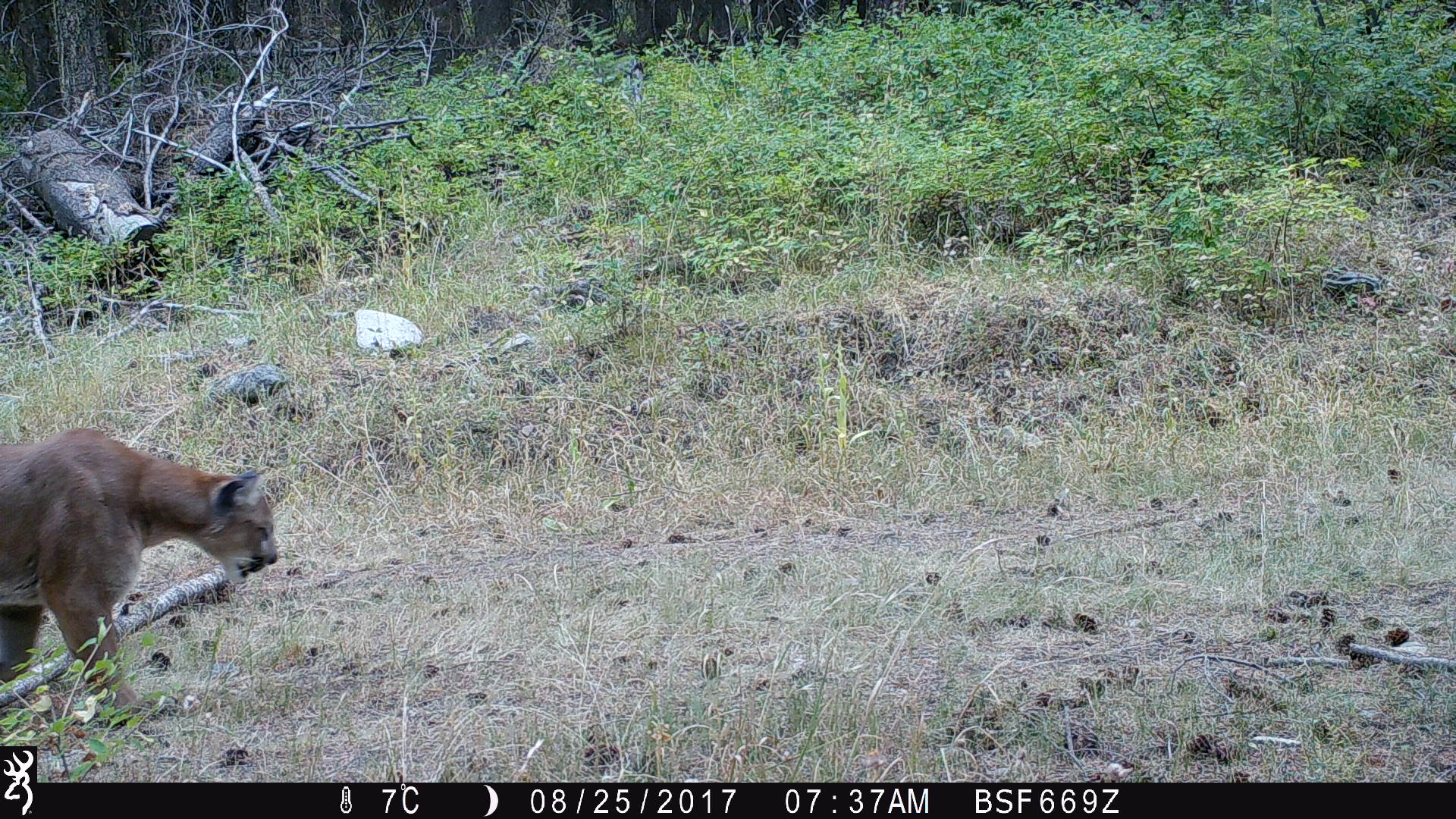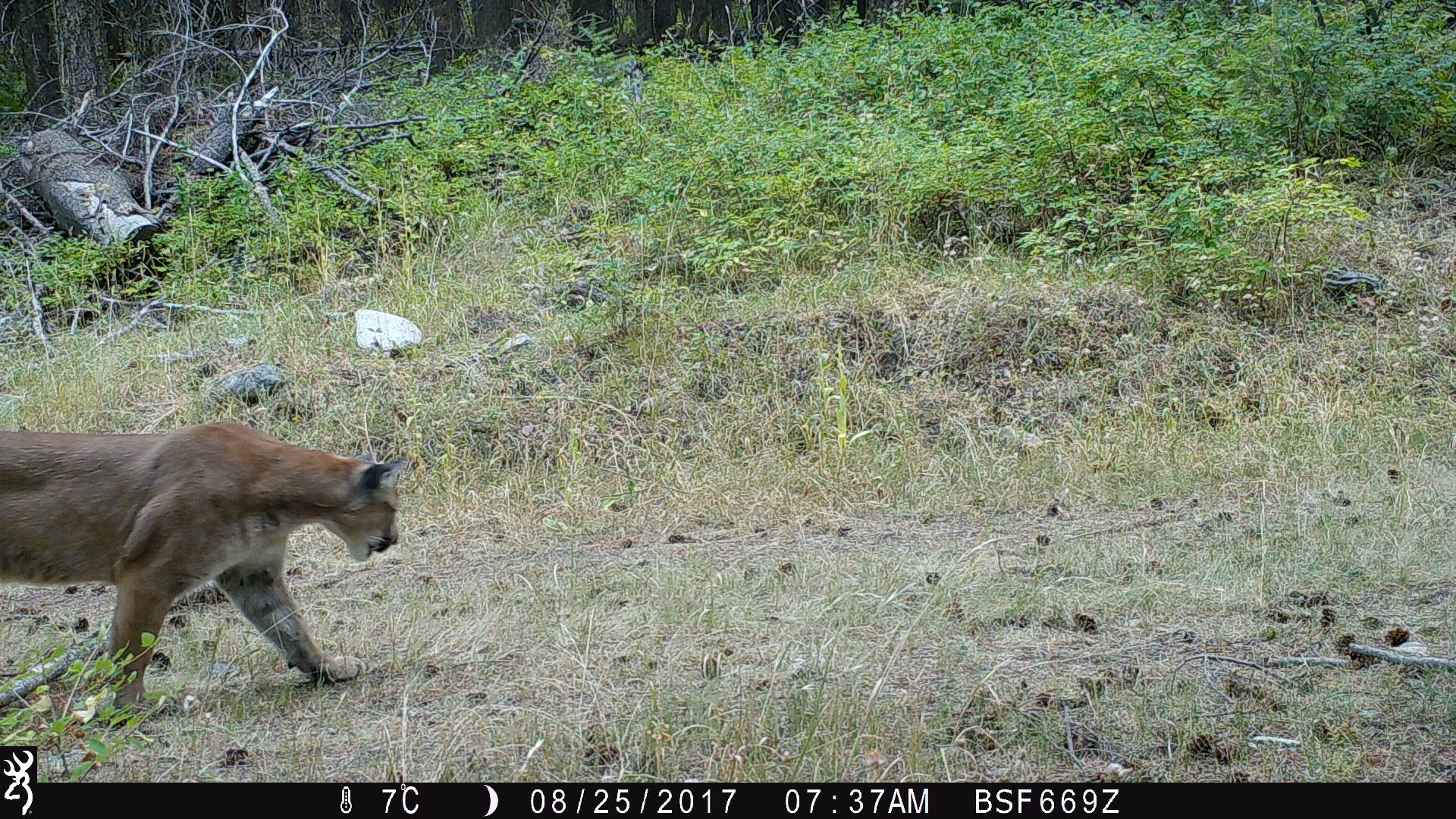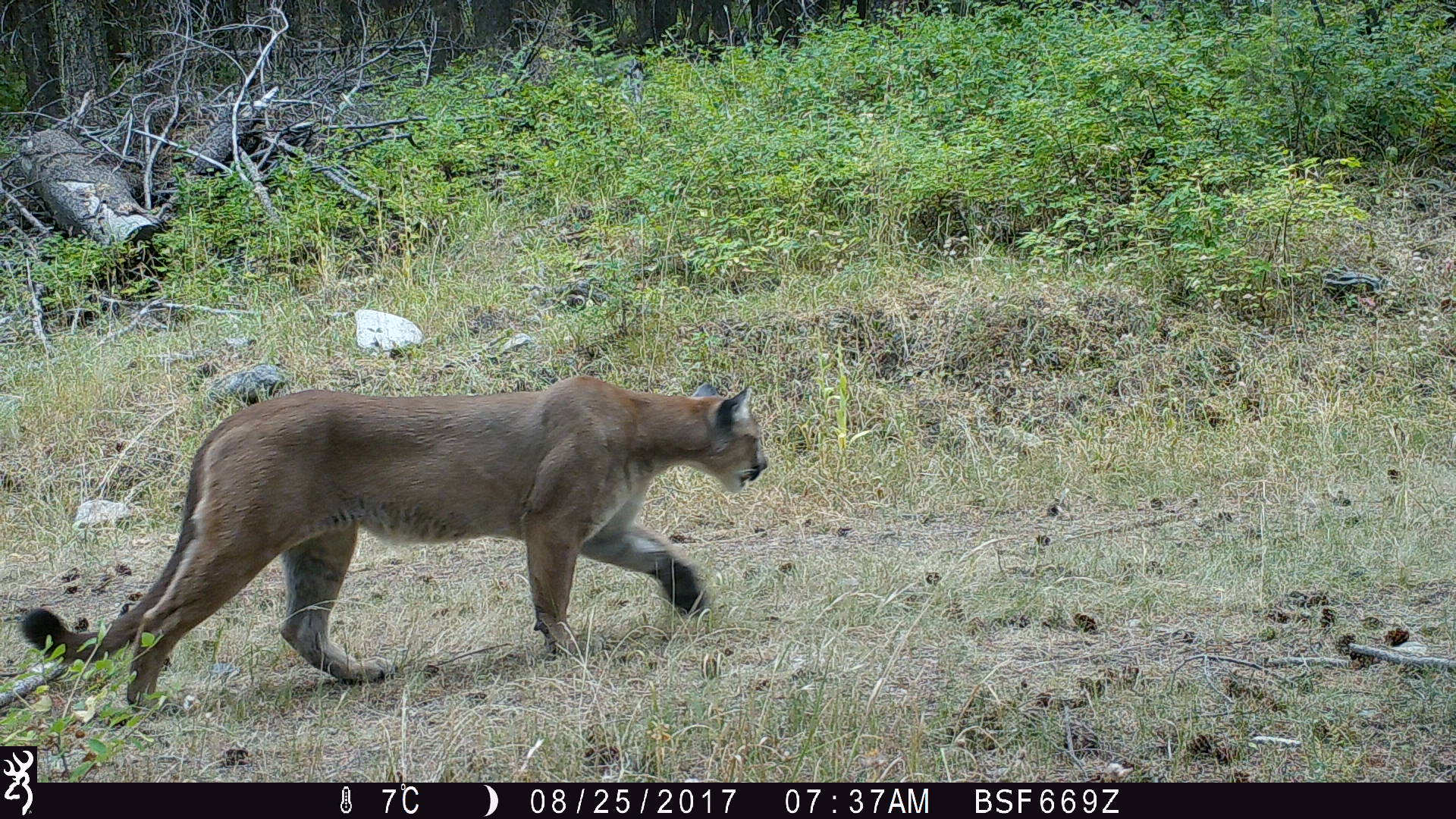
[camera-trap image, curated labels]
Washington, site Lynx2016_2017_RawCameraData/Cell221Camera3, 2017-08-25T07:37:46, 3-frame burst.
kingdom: Animalia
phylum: Chordata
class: Mammalia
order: Carnivora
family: Felidae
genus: Puma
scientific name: Puma concolor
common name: mountain lion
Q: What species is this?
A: Puma concolor (mountain lion).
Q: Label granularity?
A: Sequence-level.